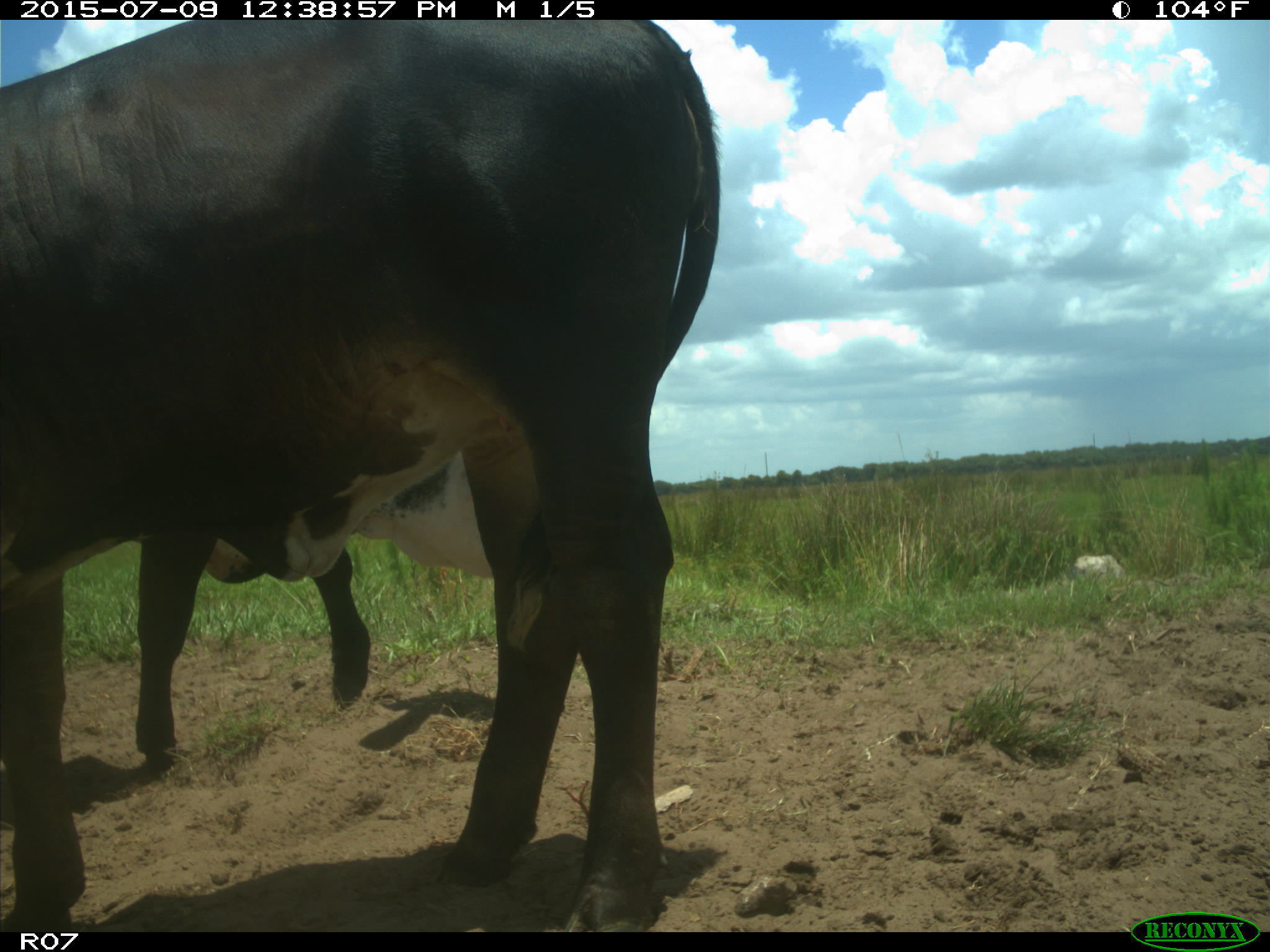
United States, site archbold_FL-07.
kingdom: Animalia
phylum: Chordata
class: Mammalia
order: Artiodactyla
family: Bovidae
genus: Bos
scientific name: Bos taurus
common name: domestic cow